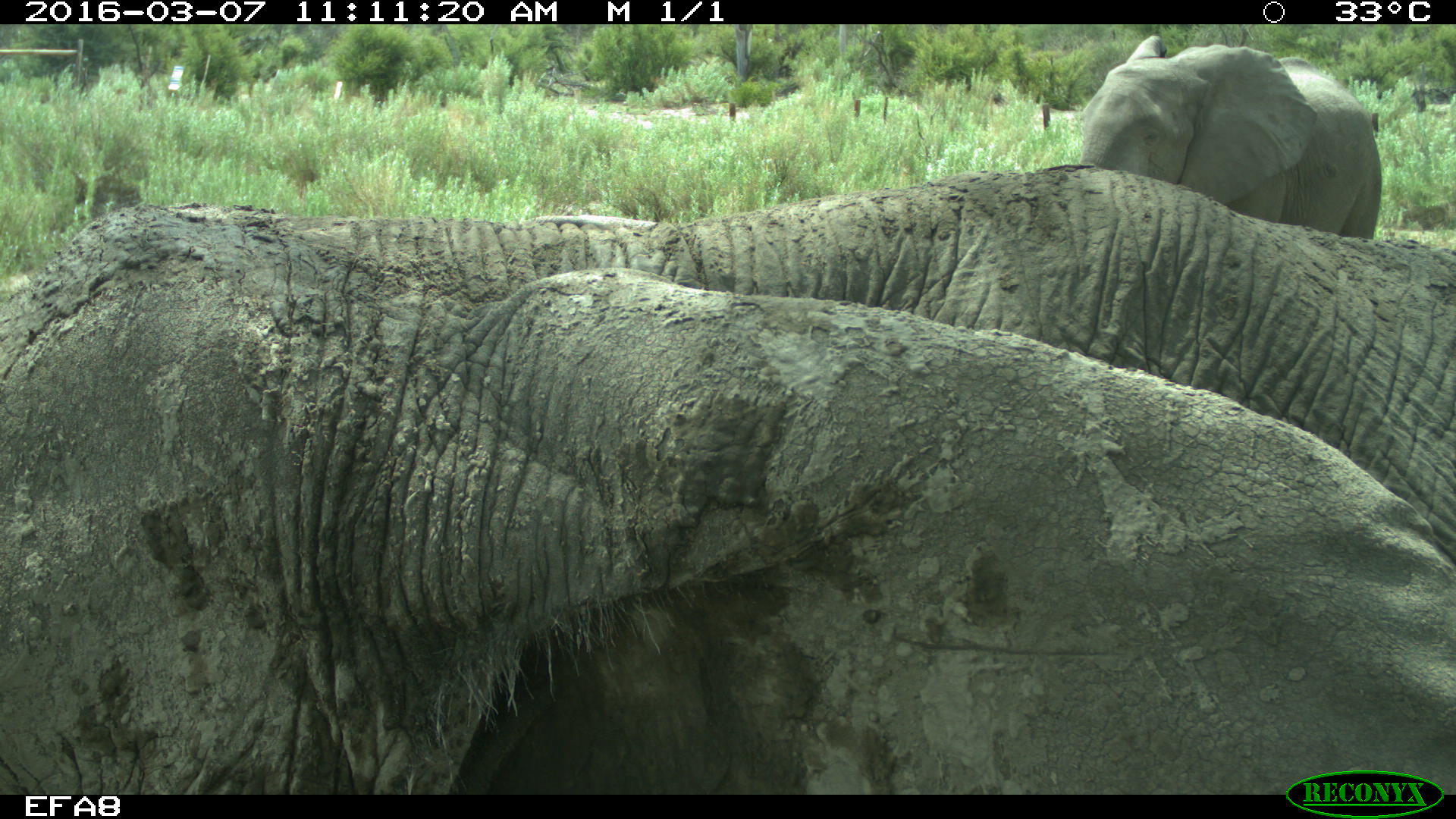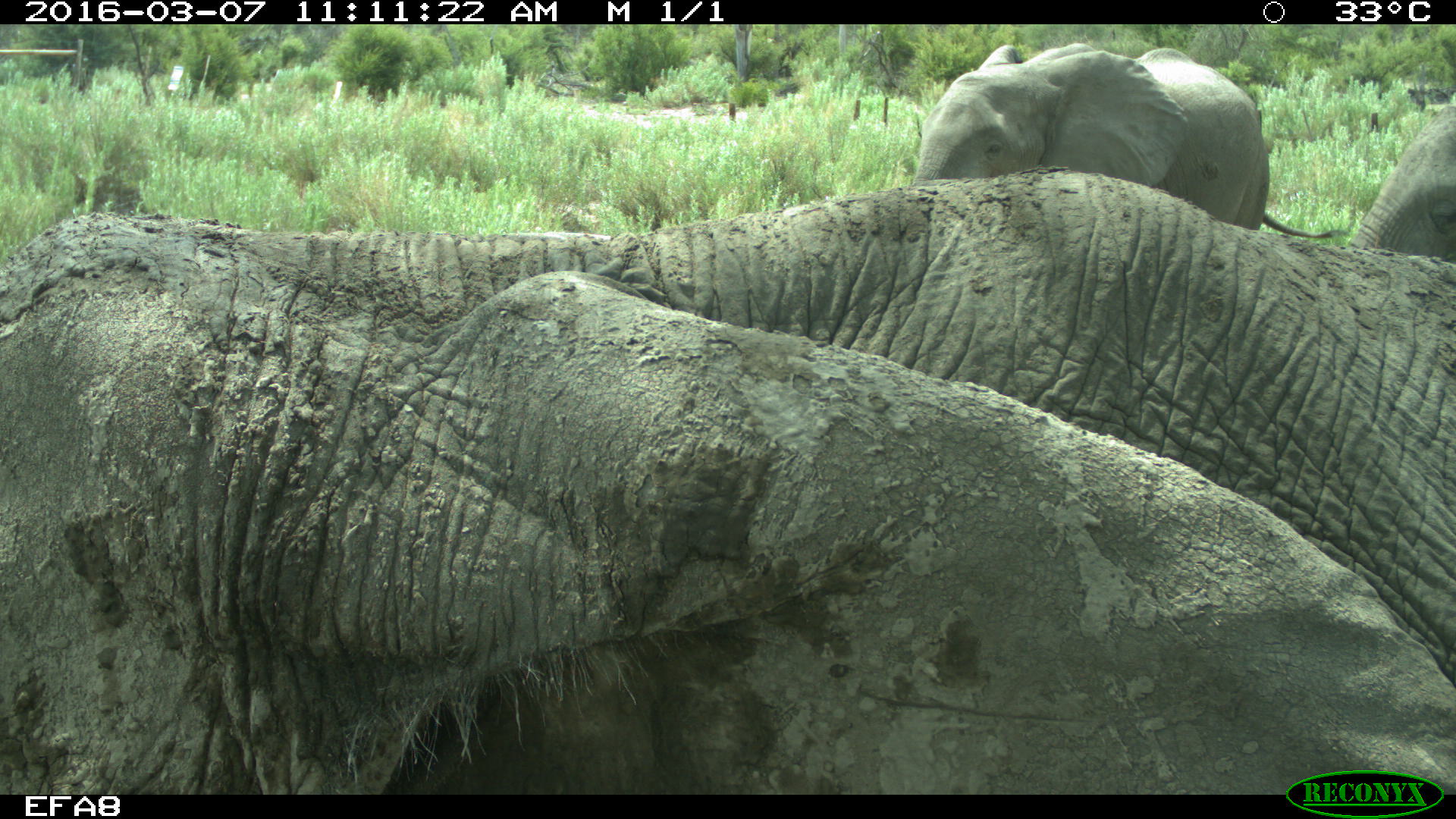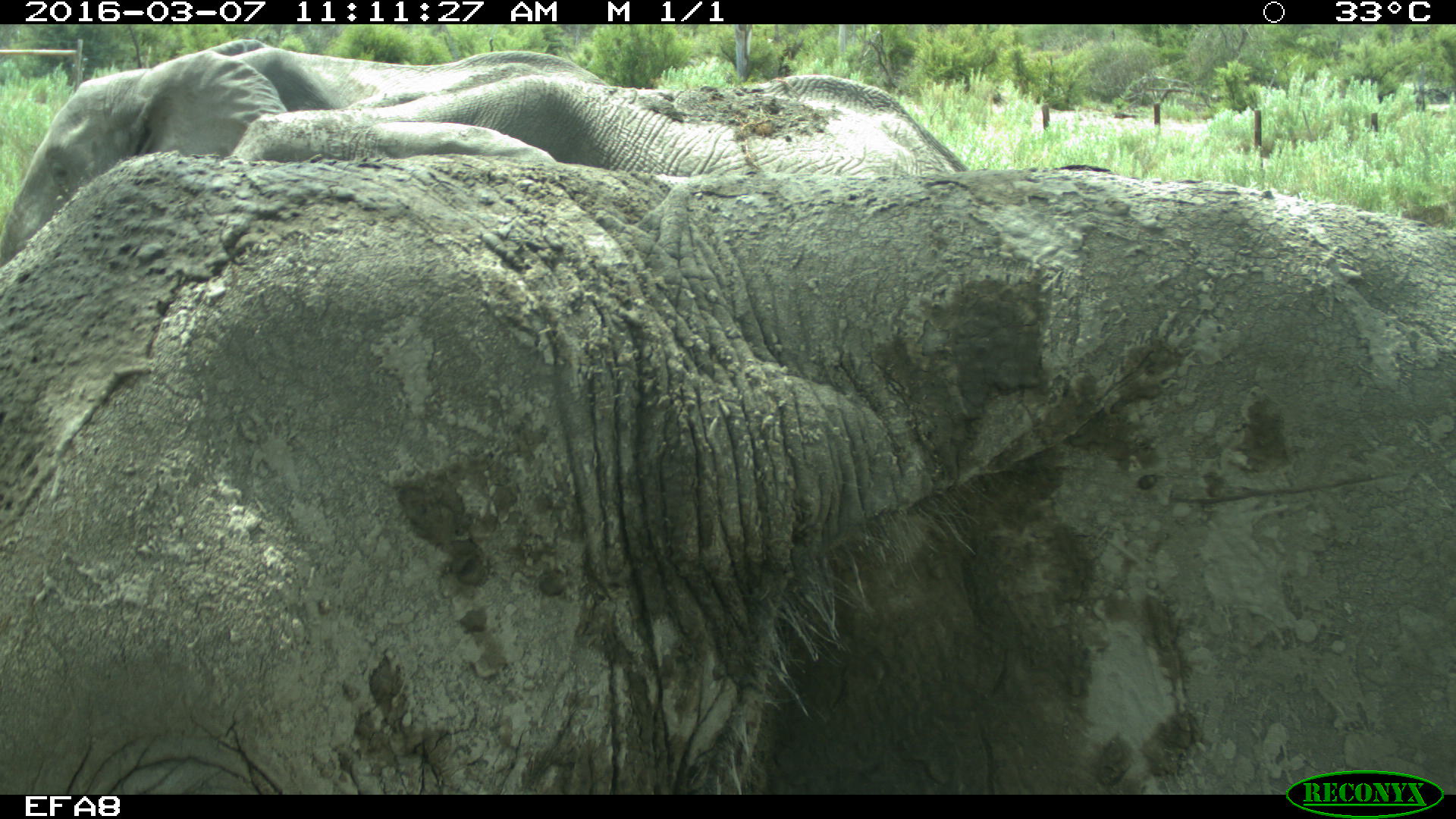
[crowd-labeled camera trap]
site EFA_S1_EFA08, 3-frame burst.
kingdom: Animalia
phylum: Chordata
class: Mammalia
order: Proboscidea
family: Elephantidae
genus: Loxodonta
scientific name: Loxodonta africana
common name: african bush elephant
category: elephant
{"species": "elephant (african bush elephant) (Loxodonta africana)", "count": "3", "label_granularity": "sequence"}